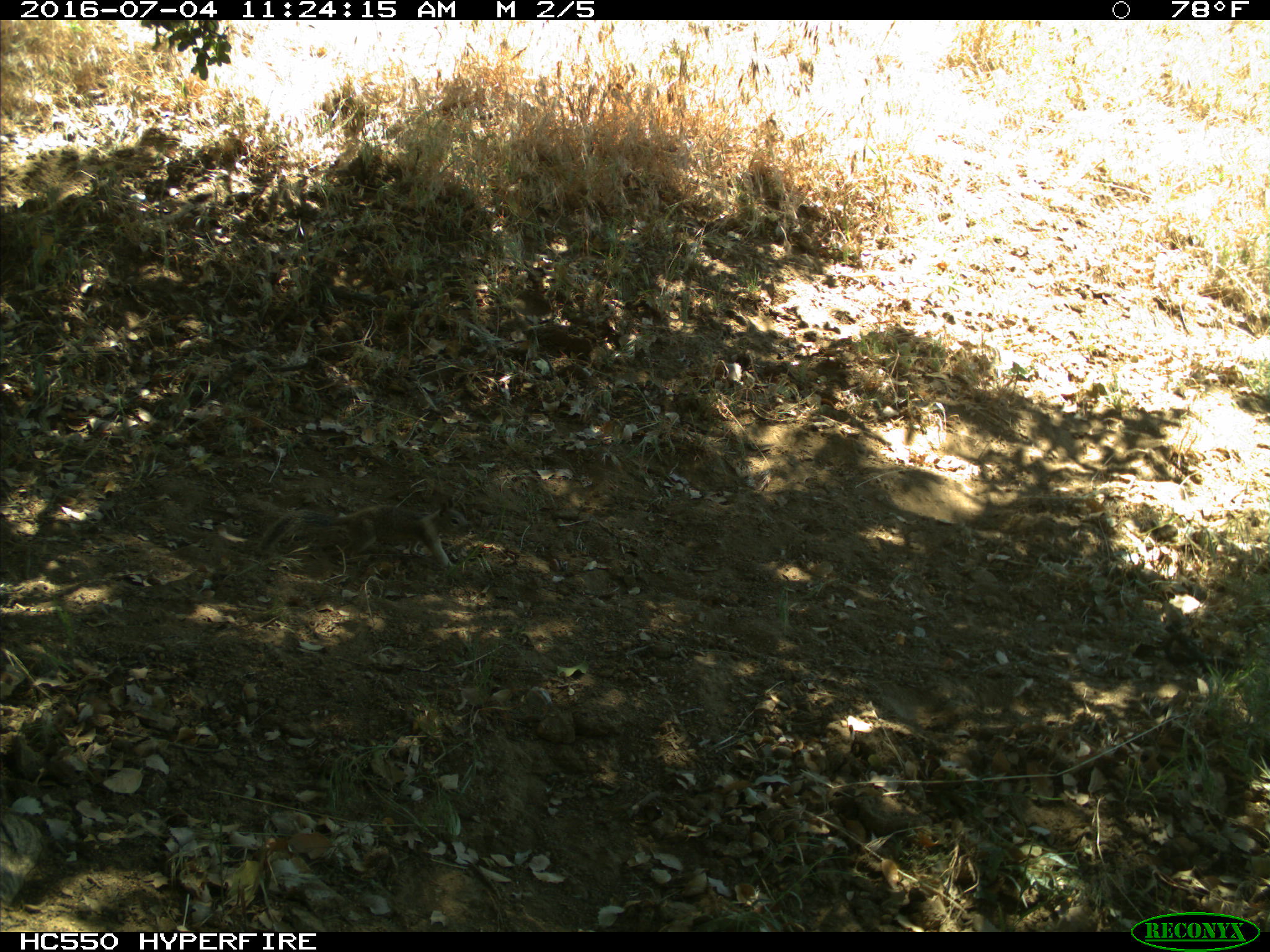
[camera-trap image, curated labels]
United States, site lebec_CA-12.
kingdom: Animalia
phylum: Chordata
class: Mammalia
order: Rodentia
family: Sciuridae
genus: Otospermophilus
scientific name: Otospermophilus beecheyi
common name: california ground squirrel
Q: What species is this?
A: Otospermophilus beecheyi (california ground squirrel).